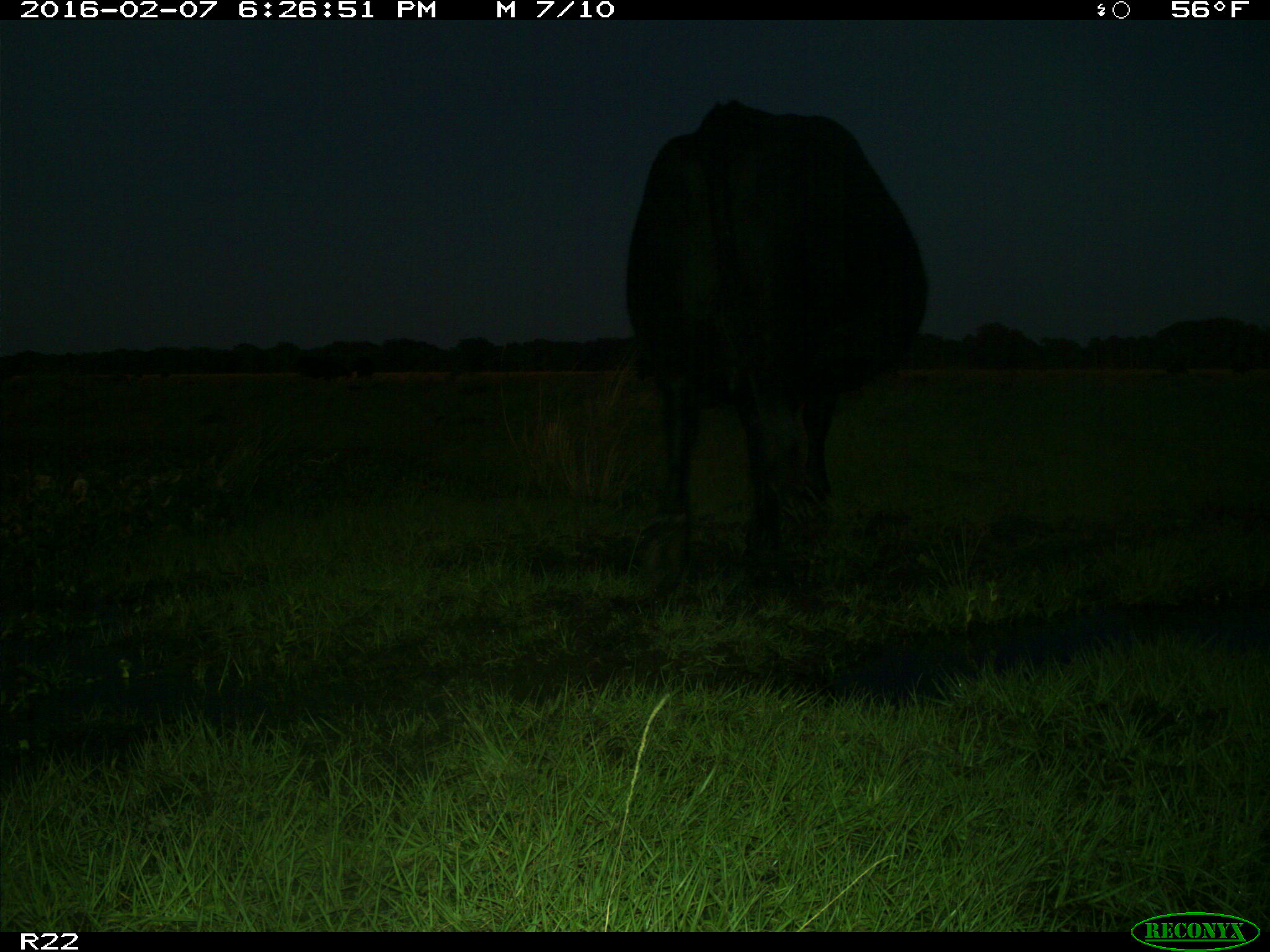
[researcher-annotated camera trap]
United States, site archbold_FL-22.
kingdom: Animalia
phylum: Chordata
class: Mammalia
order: Artiodactyla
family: Bovidae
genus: Bos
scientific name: Bos taurus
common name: domestic cow